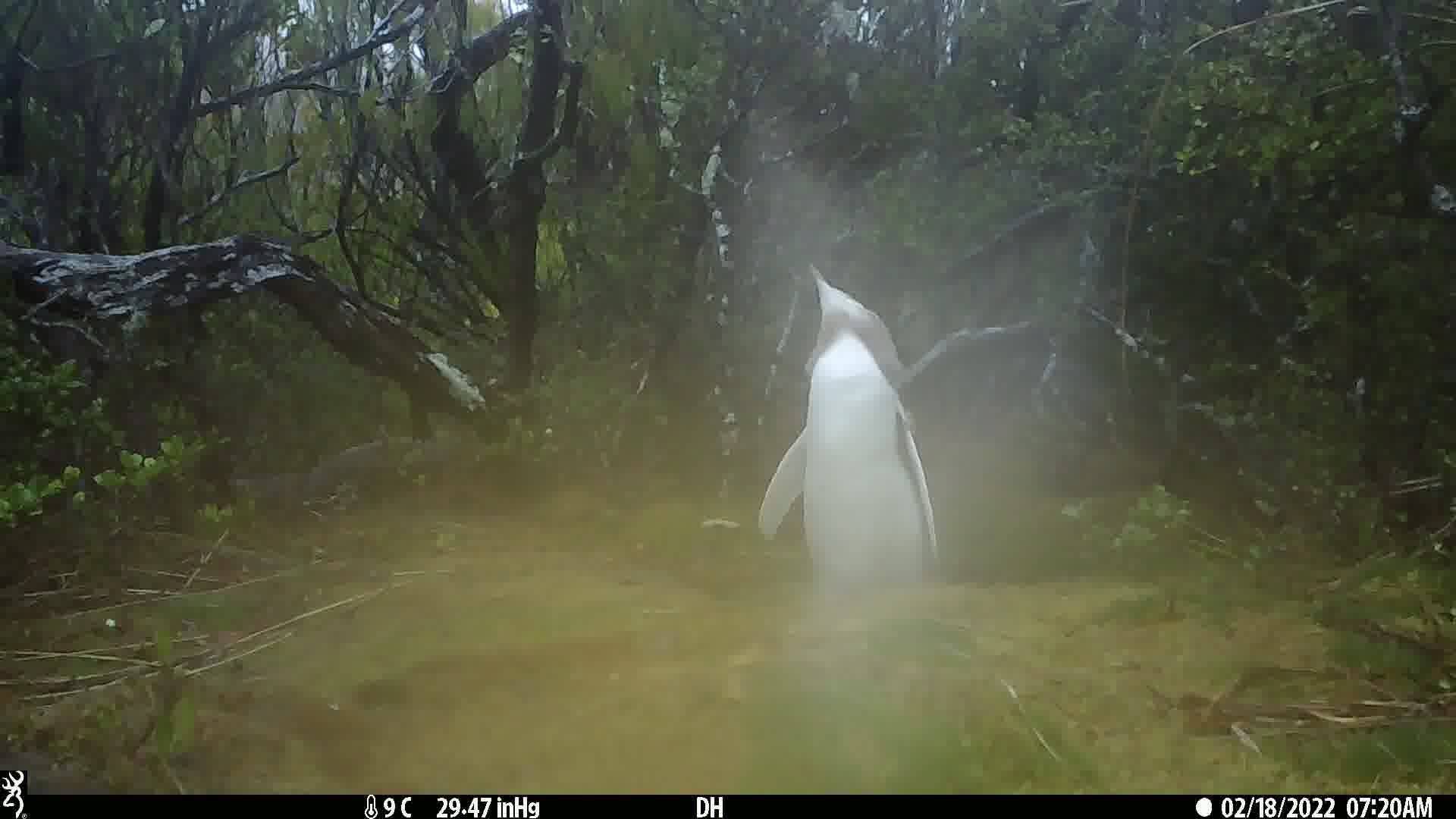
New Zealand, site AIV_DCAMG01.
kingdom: Animalia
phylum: Chordata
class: Aves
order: Sphenisciformes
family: Spheniscidae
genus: Megadyptes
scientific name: Megadyptes antipodes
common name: yellow-eyed penguin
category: yellow eyed penguin